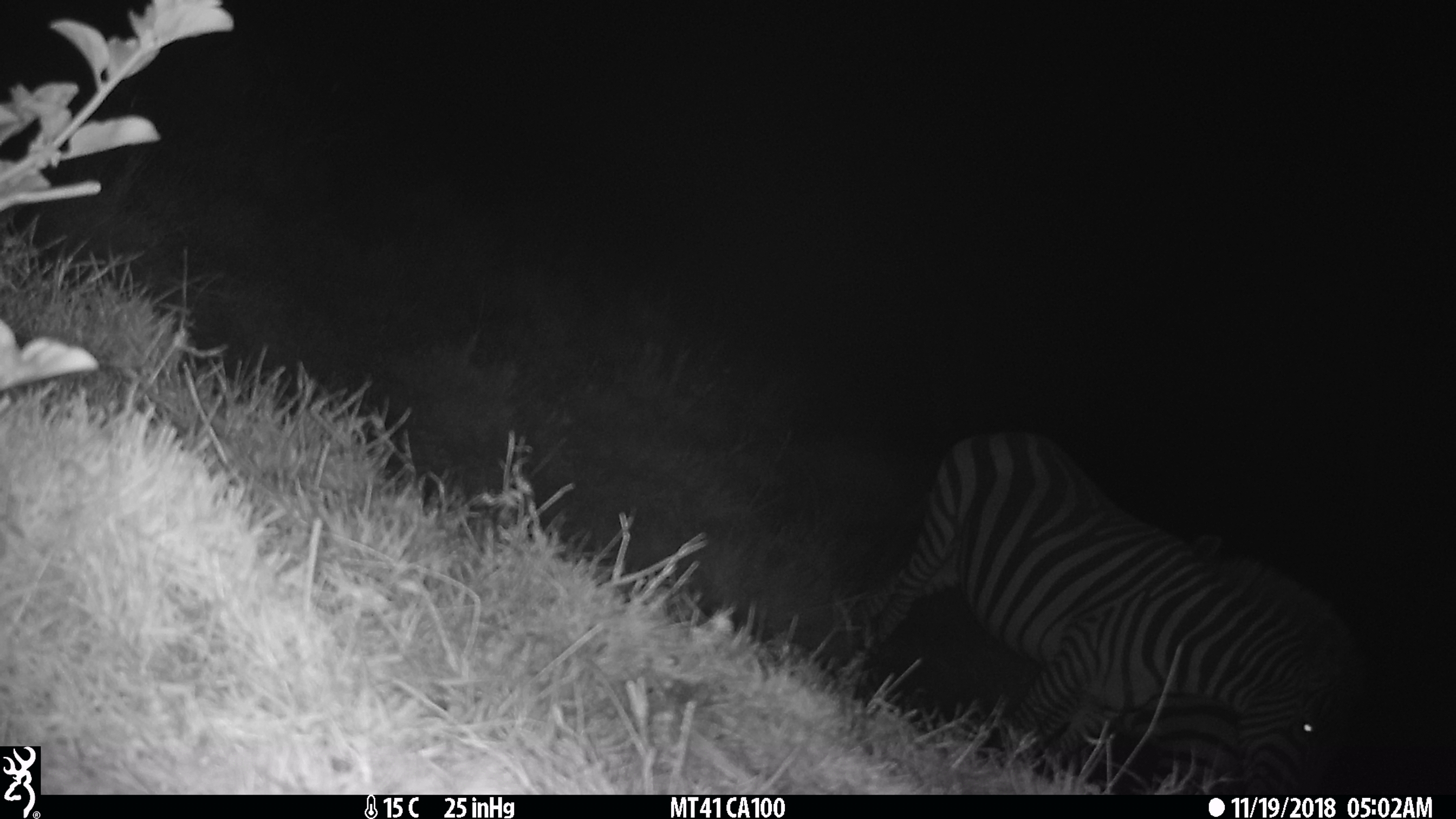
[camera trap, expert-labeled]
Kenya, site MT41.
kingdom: Animalia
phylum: Chordata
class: Mammalia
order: Perissodactyla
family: Equidae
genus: Equus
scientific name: Equus quagga burchellii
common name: burchell's zebra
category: zebra